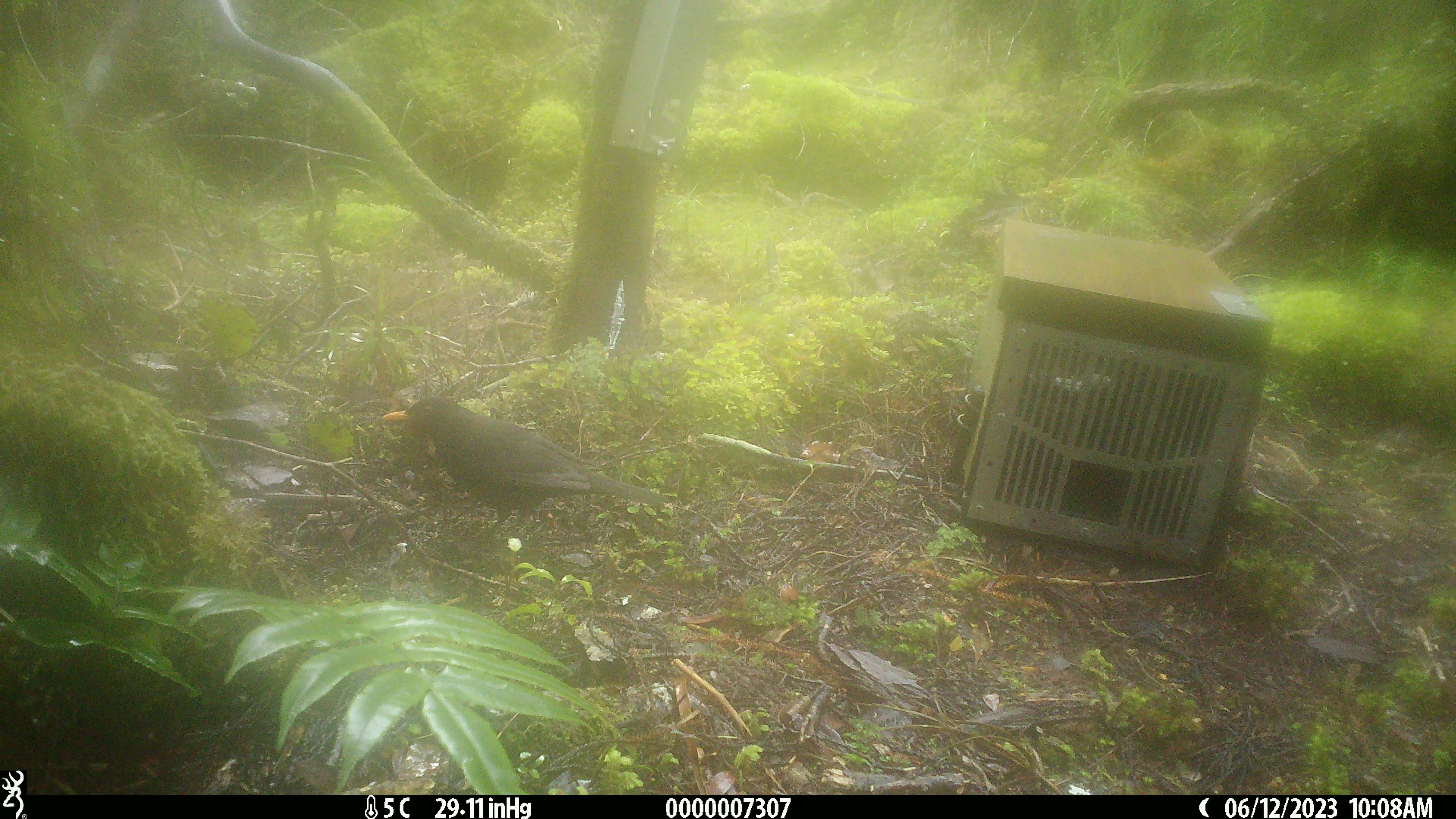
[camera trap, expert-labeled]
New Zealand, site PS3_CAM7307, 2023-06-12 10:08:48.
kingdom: Animalia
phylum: Chordata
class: Aves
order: Passeriformes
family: Turdidae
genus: Turdus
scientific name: Turdus merula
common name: eurasian blackbird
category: blackbird